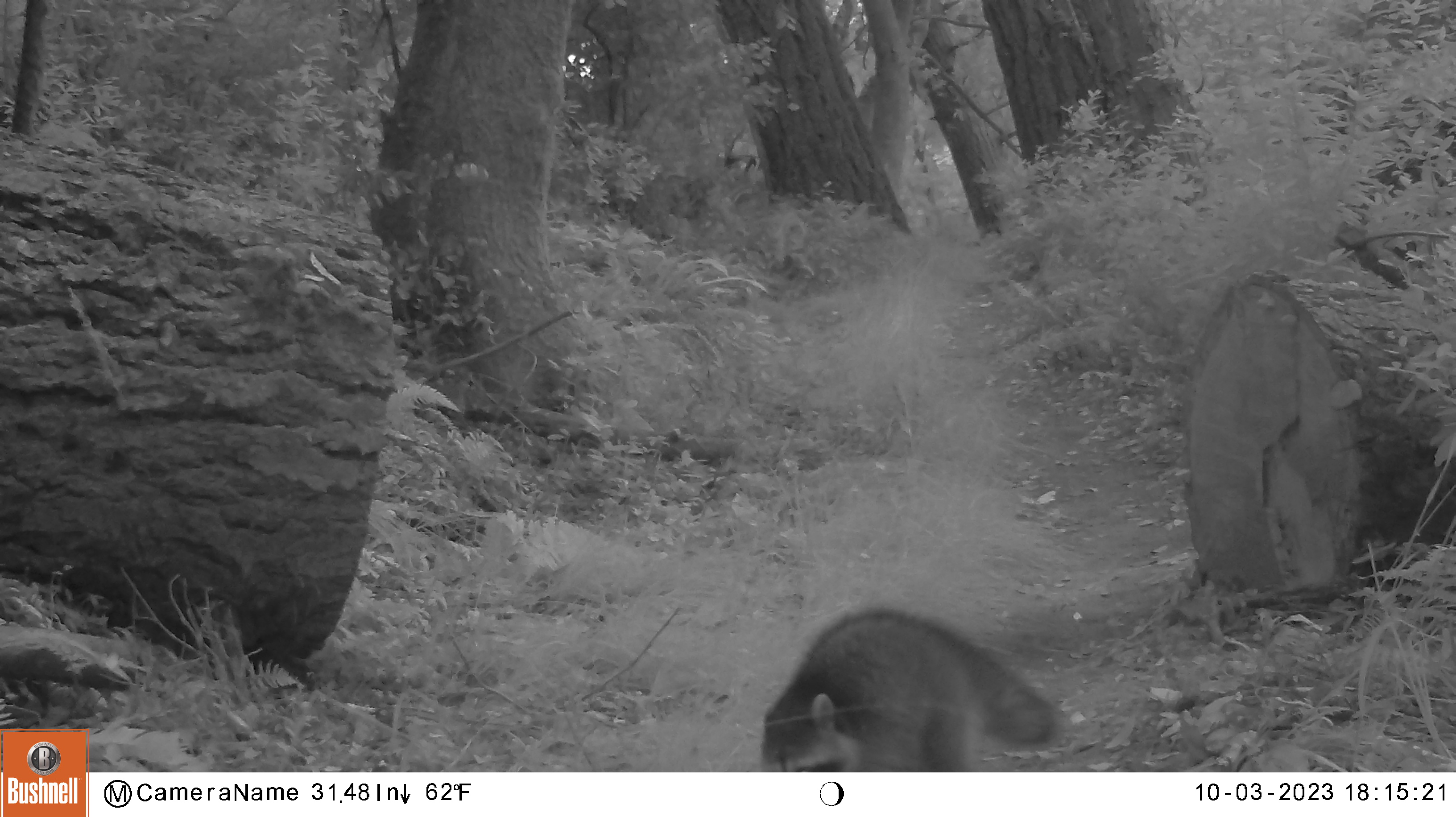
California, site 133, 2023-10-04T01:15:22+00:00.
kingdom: Animalia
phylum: Chordata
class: Mammalia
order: Carnivora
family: Procyonidae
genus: Procyon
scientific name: Procyon lotor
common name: raccoon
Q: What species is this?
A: Raccoon (Procyon lotor).